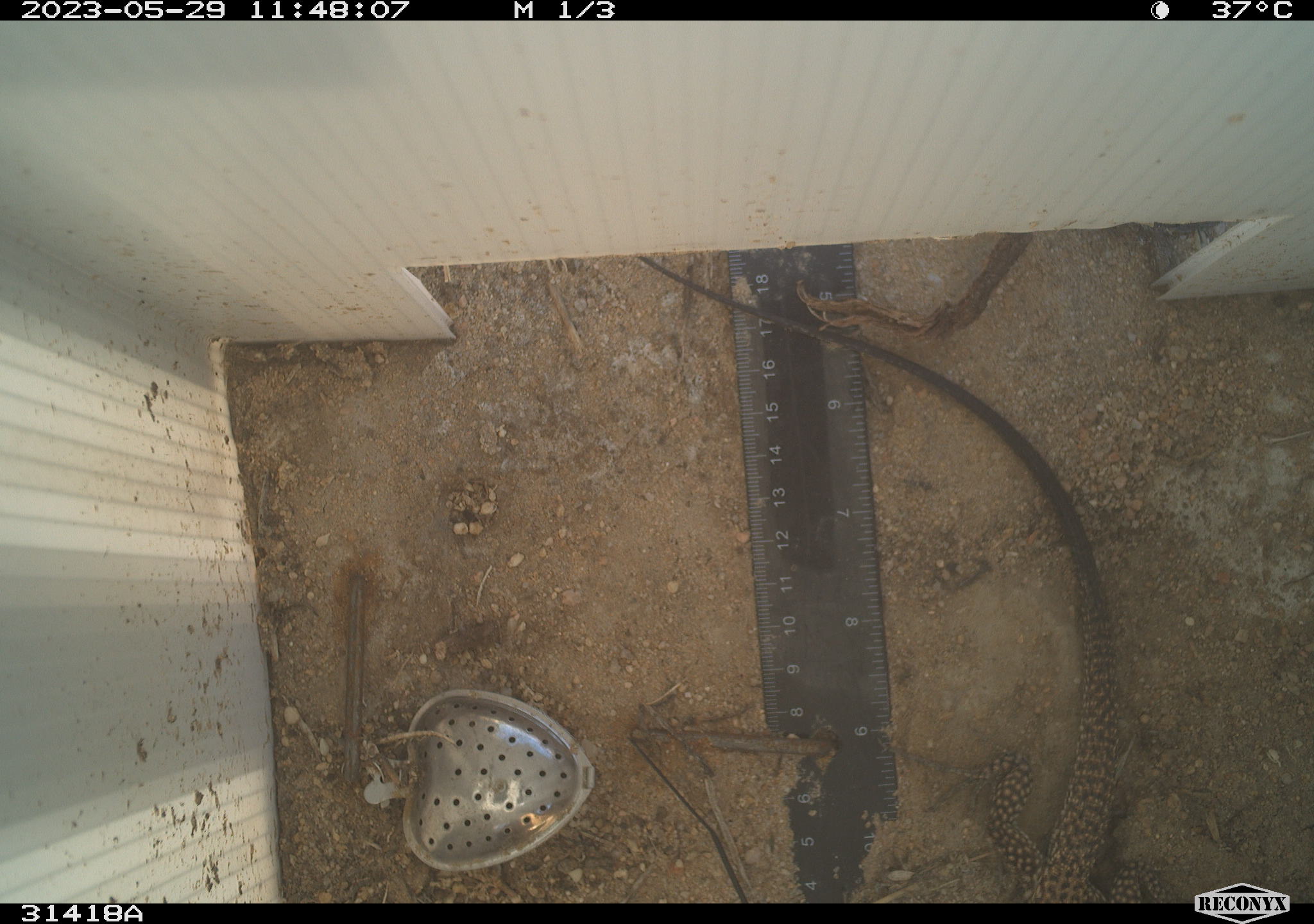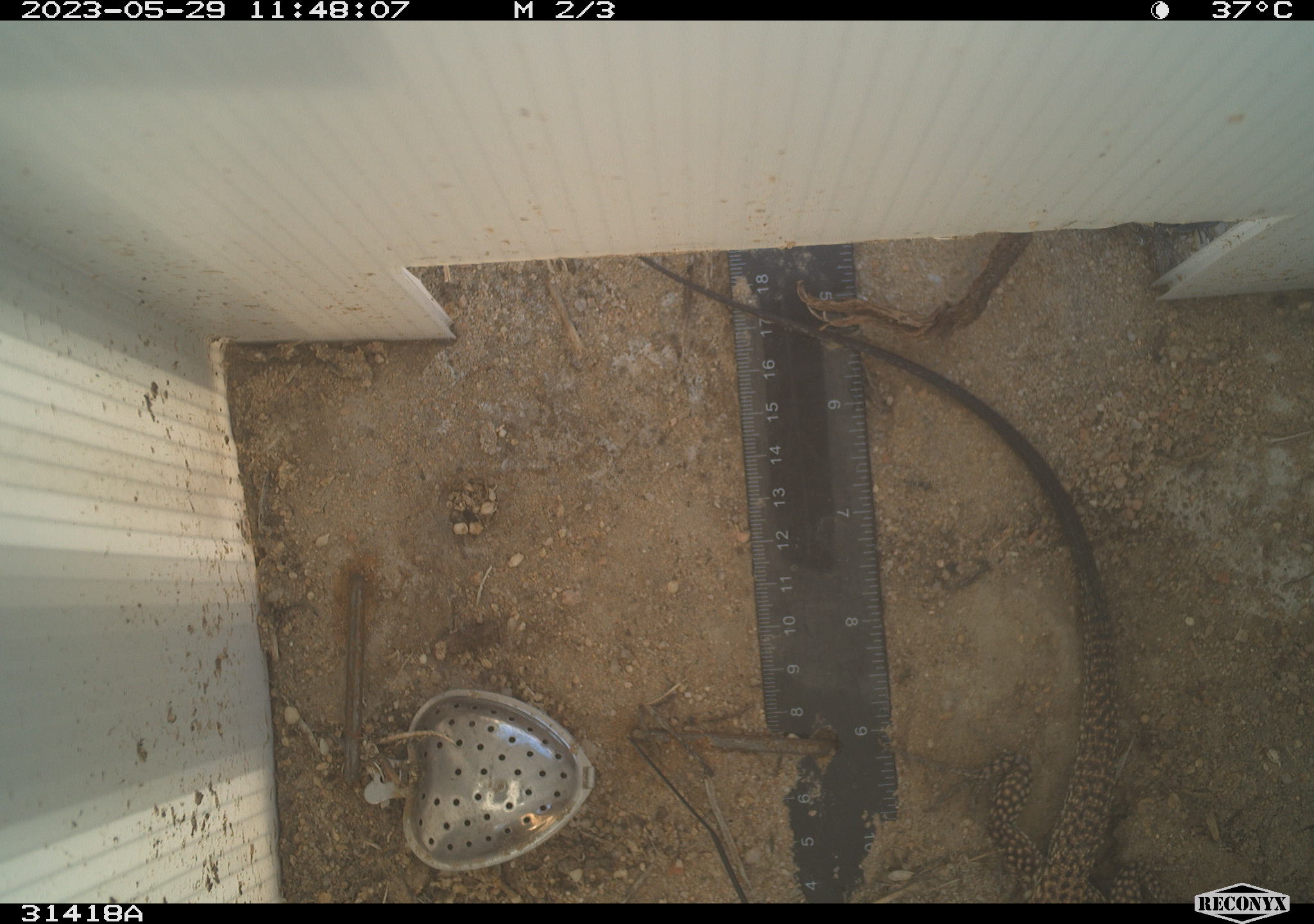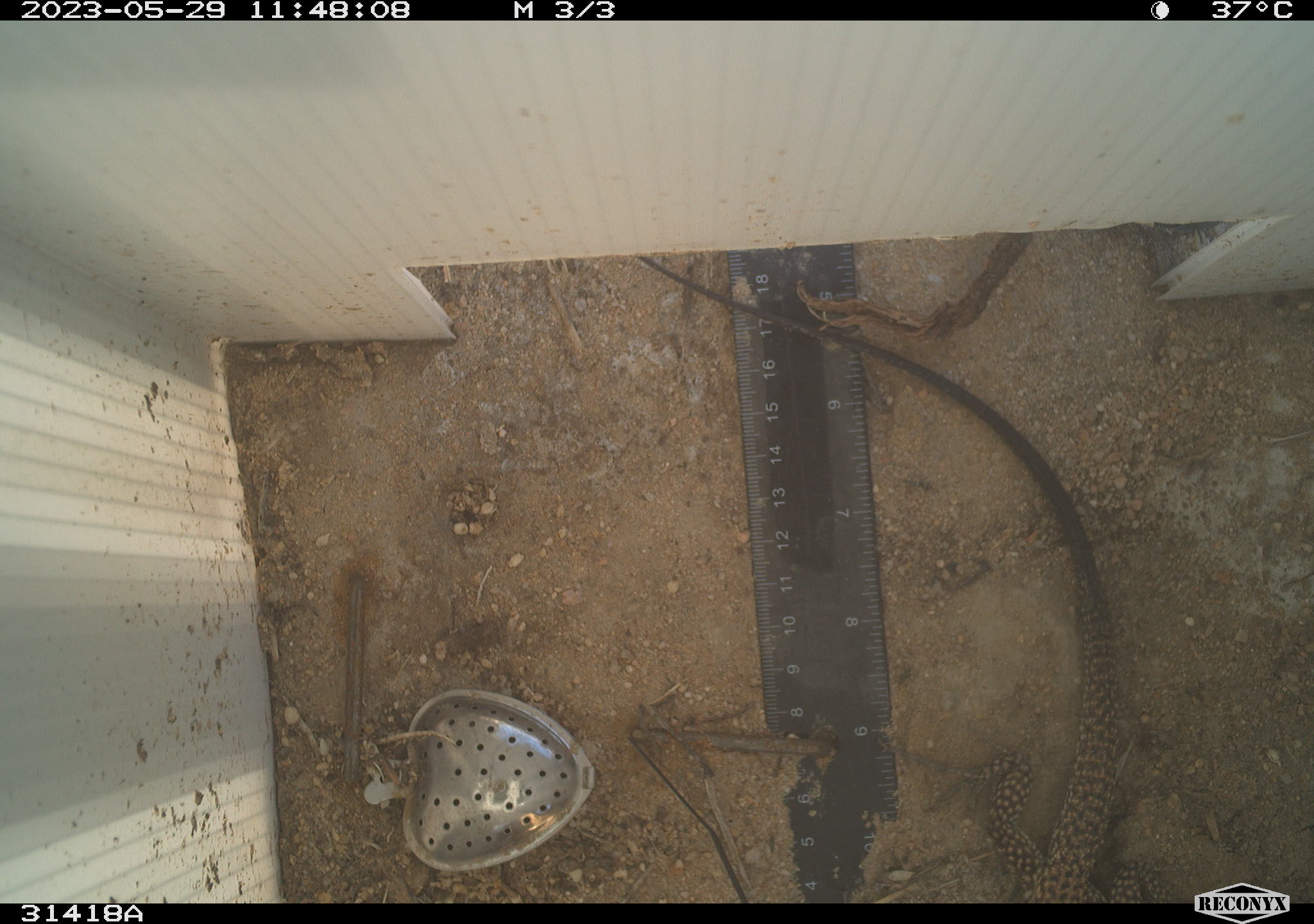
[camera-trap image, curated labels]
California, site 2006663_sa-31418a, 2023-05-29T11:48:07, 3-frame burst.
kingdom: Animalia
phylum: Chordata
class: Reptilia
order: Squamata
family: Teiidae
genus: Aspidoscelis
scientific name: Aspidoscelis tigris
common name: western whiptail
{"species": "western whiptail (Aspidoscelis tigris)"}